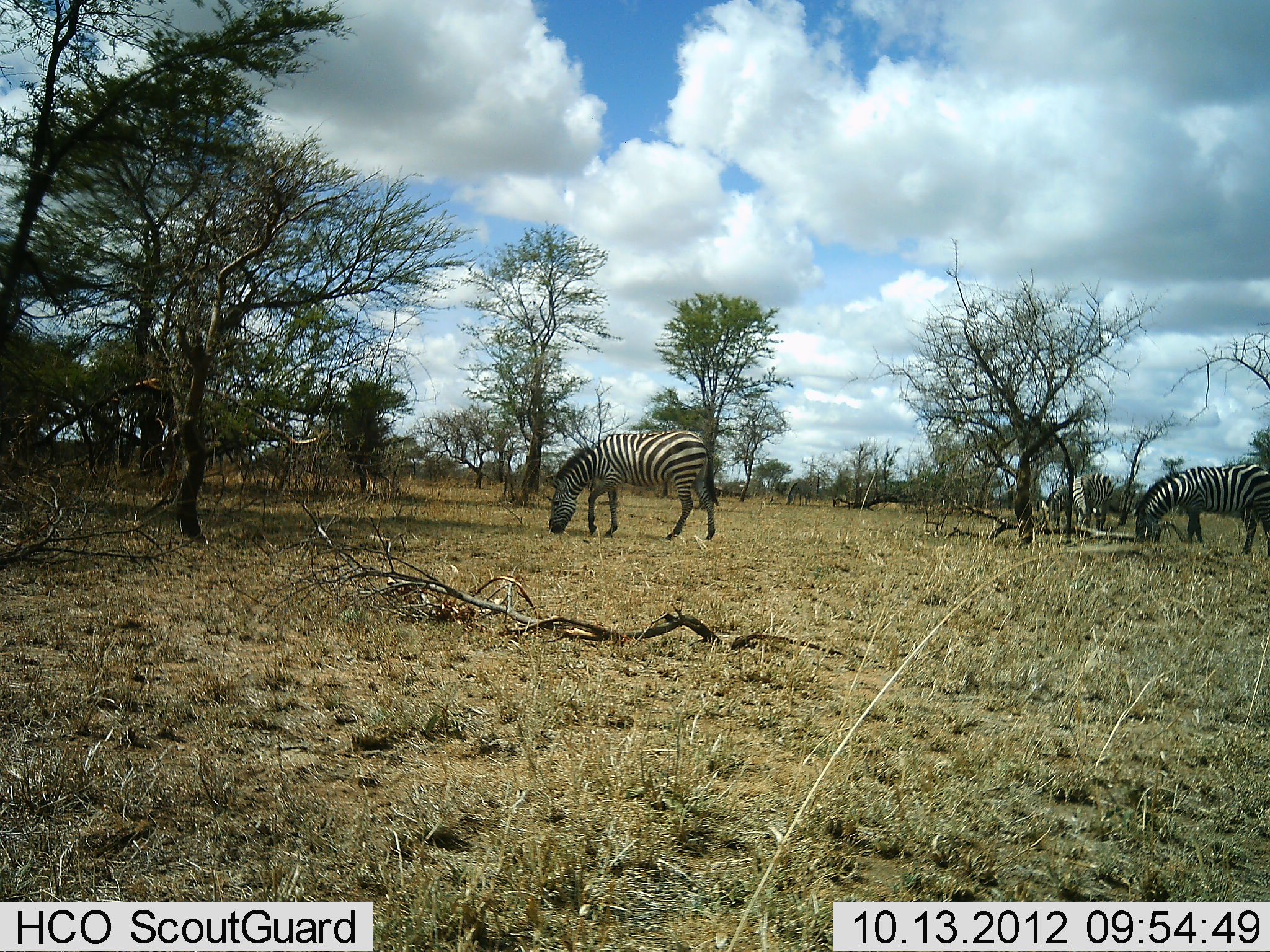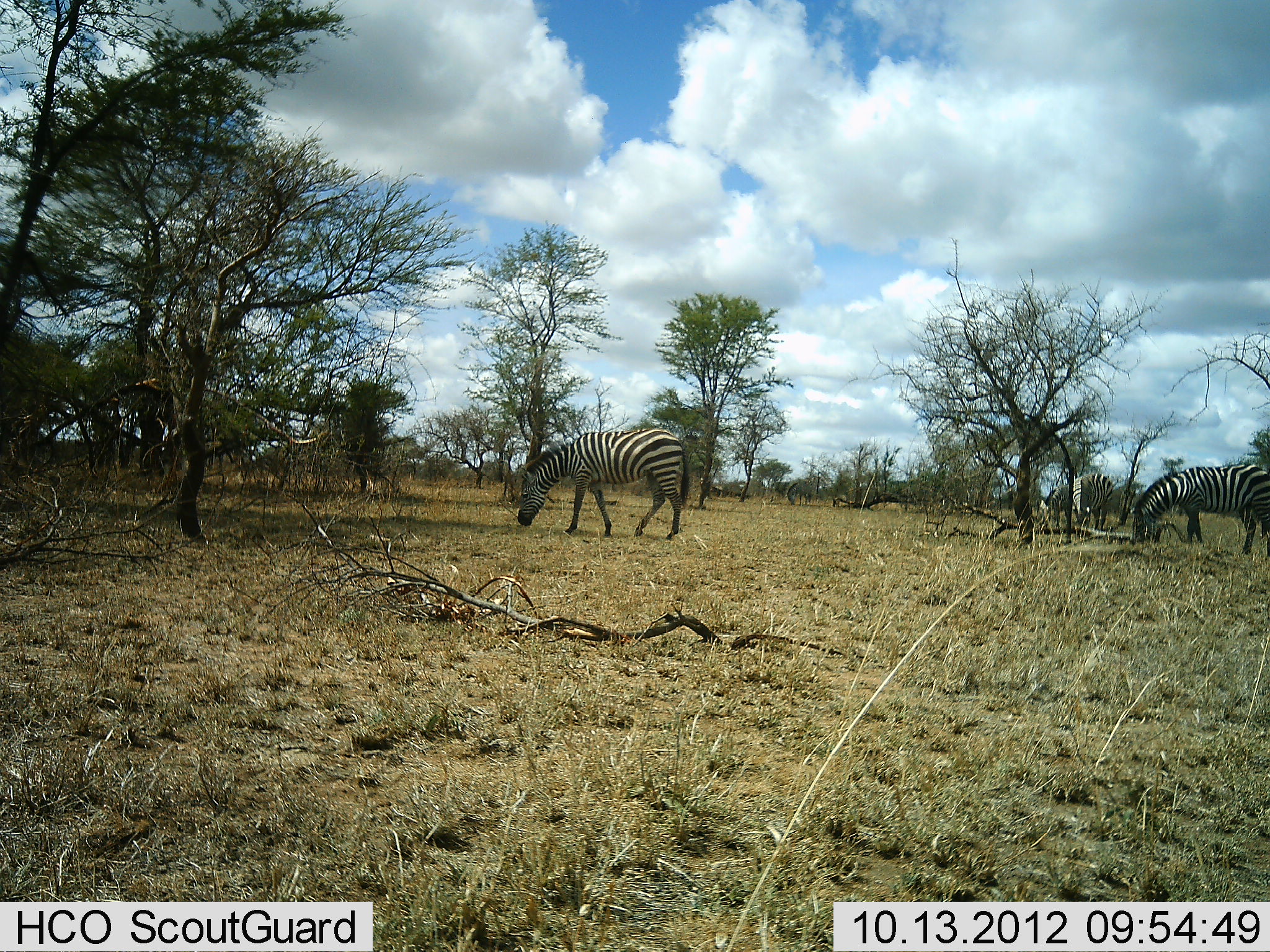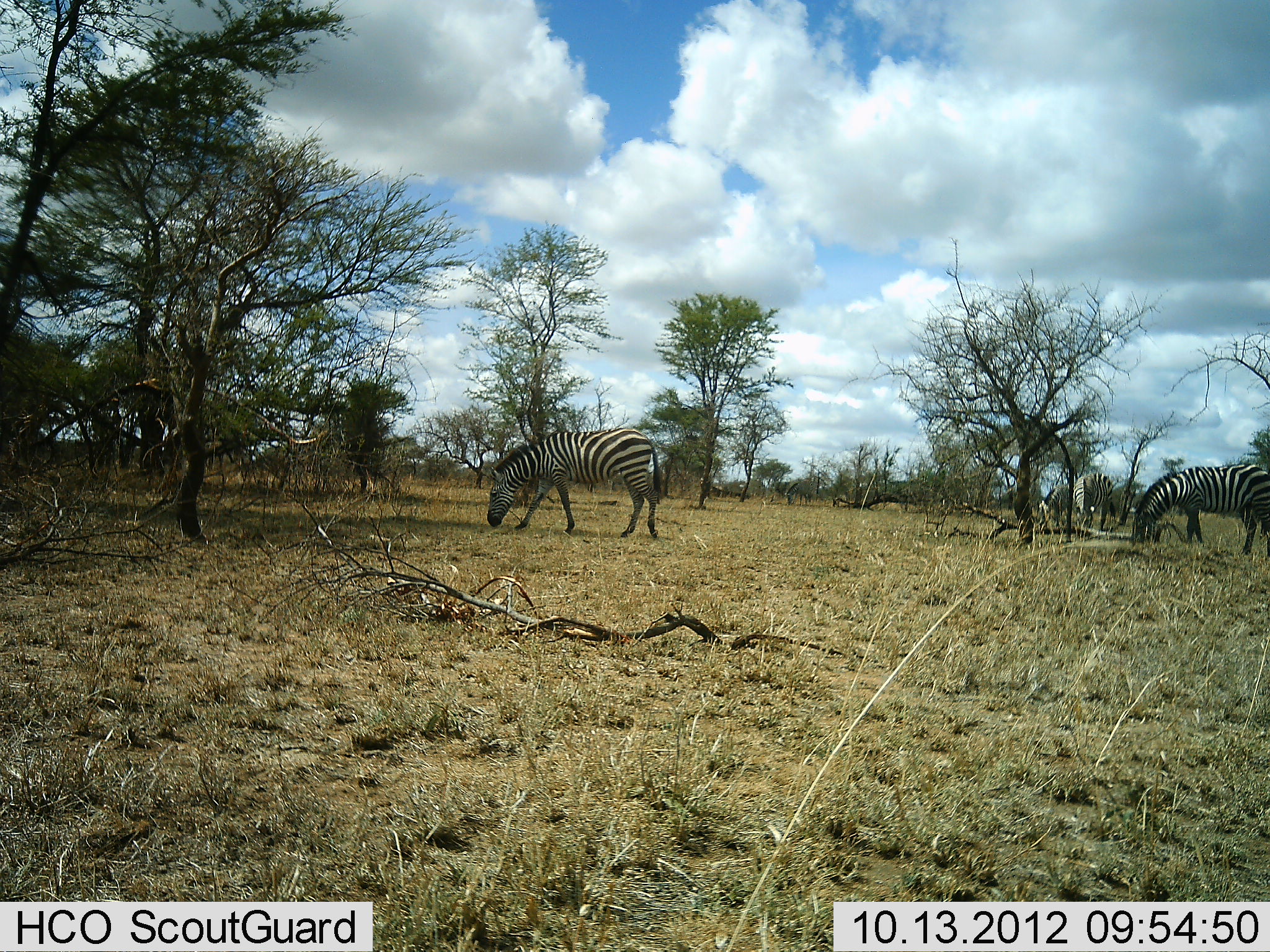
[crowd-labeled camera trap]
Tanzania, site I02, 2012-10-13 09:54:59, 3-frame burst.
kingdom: Animalia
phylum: Chordata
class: Mammalia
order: Perissodactyla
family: Equidae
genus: Equus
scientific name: Equus quagga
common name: plains zebra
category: zebra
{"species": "zebra (plains zebra) (Equus quagga)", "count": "4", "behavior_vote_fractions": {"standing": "40%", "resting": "0%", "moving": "10%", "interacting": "0%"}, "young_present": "0%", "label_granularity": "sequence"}